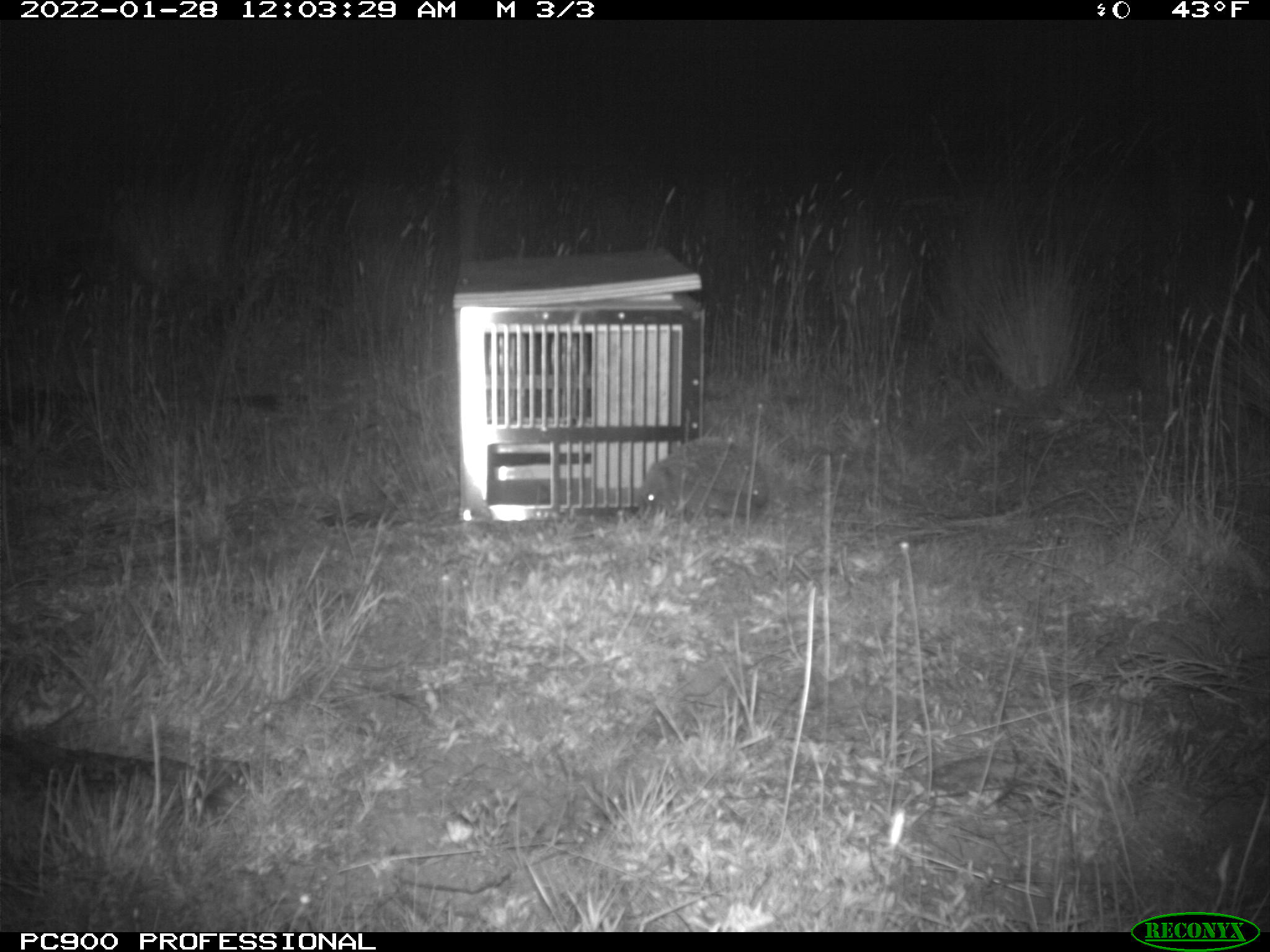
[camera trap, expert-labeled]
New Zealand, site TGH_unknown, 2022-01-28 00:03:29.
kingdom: Animalia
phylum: Chordata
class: Mammalia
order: Eulipotyphla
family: Erinaceidae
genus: Erinaceus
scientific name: Erinaceus europaeus europaeus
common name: european hedgehog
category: hedgehog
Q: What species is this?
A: Hedgehog (european hedgehog) (Erinaceus europaeus europaeus).